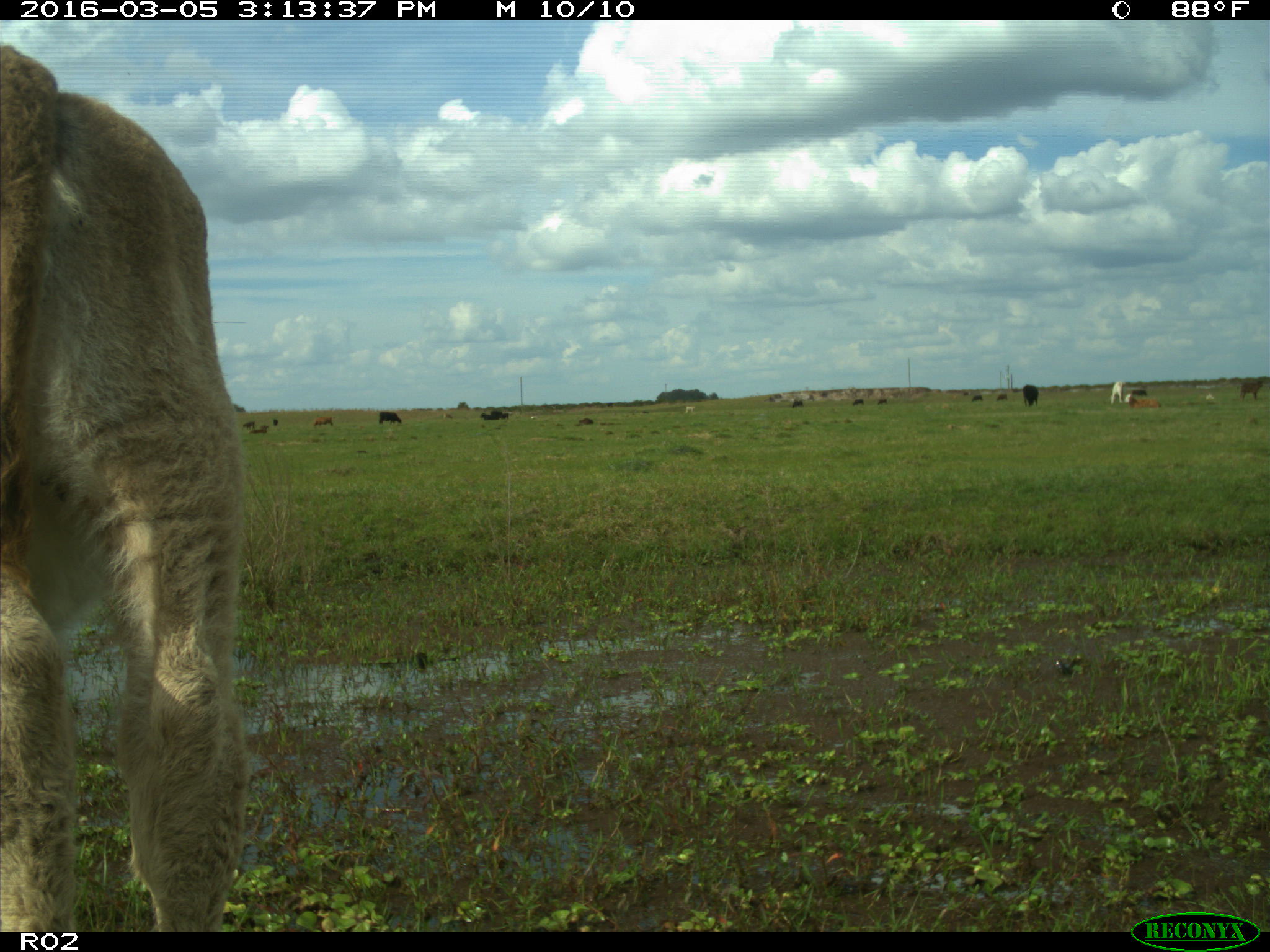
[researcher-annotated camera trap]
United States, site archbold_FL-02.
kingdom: Animalia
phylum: Chordata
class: Mammalia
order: Artiodactyla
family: Bovidae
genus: Bos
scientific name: Bos taurus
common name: domestic cow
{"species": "Bos taurus (domestic cow)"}